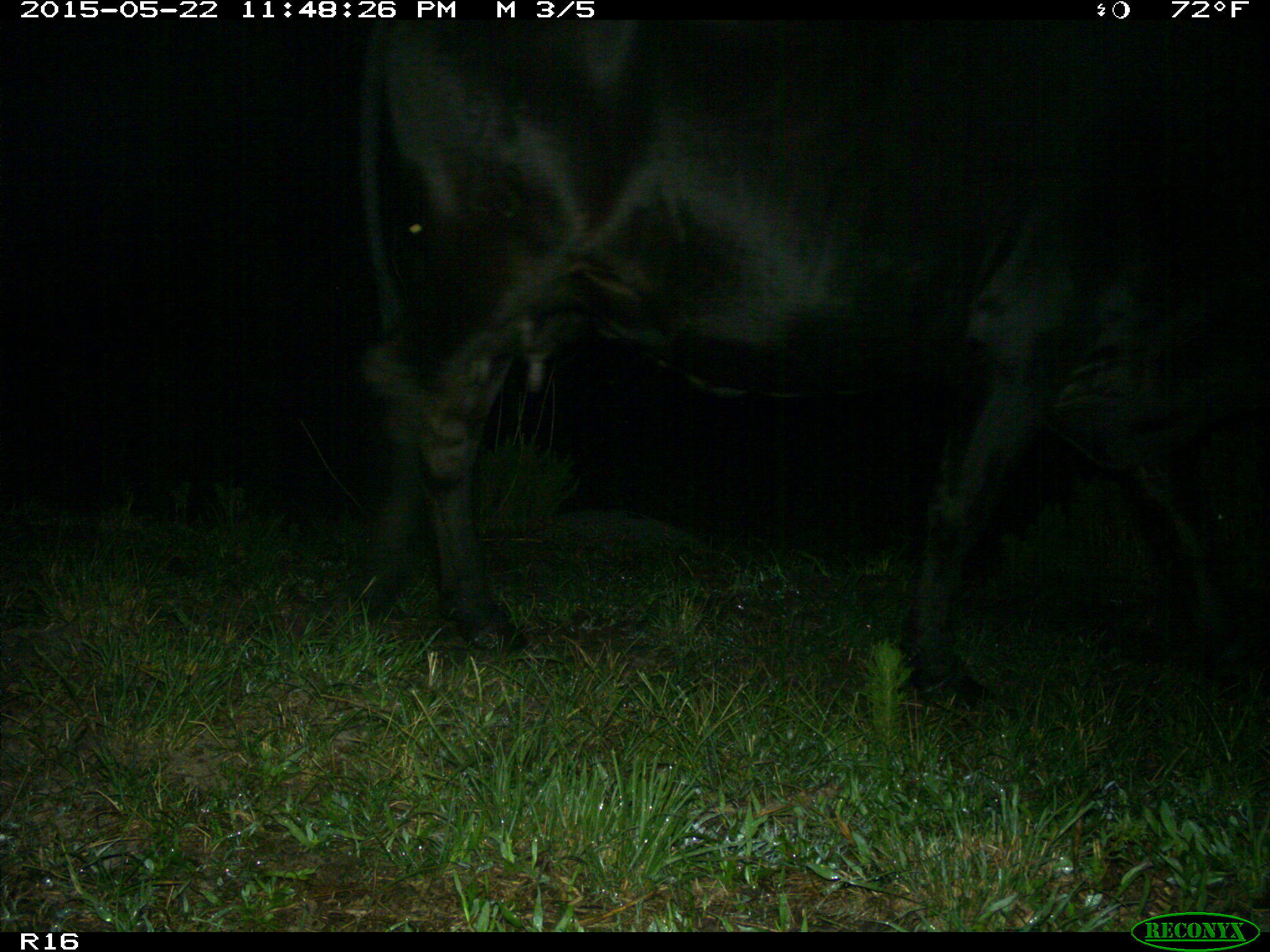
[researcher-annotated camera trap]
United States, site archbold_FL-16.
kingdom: Animalia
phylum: Chordata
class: Mammalia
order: Artiodactyla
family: Bovidae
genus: Bos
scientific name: Bos taurus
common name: domestic cow